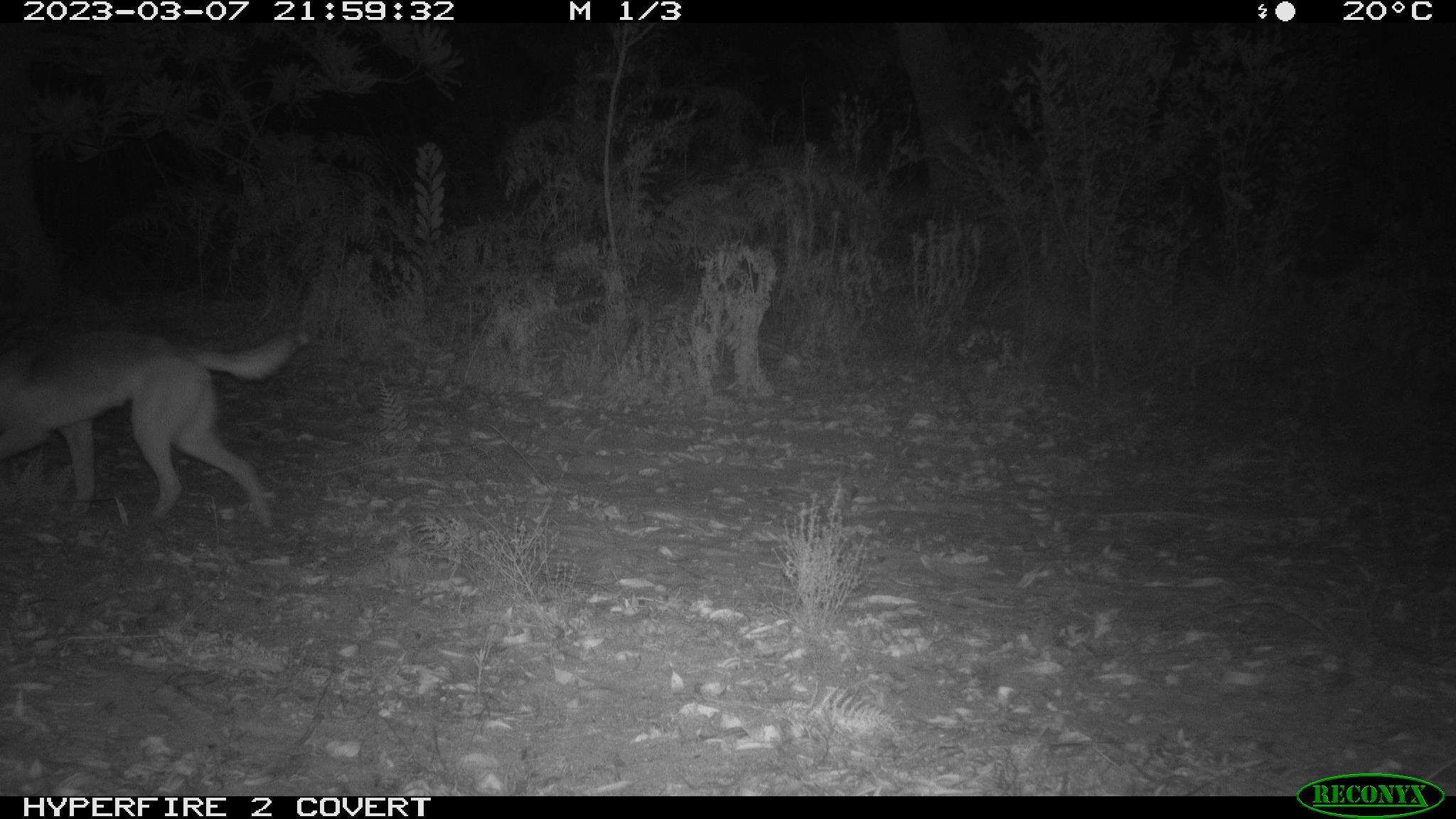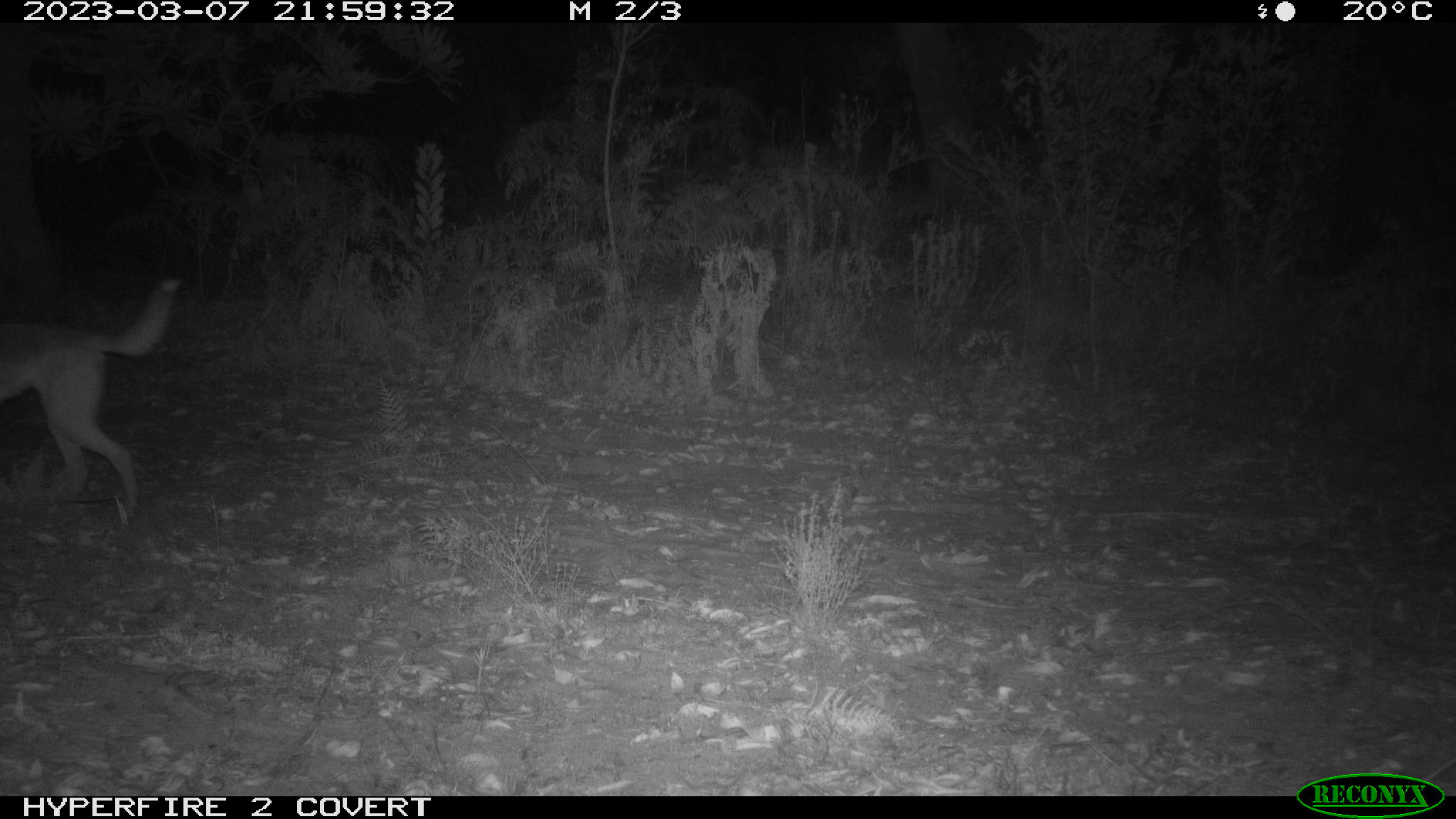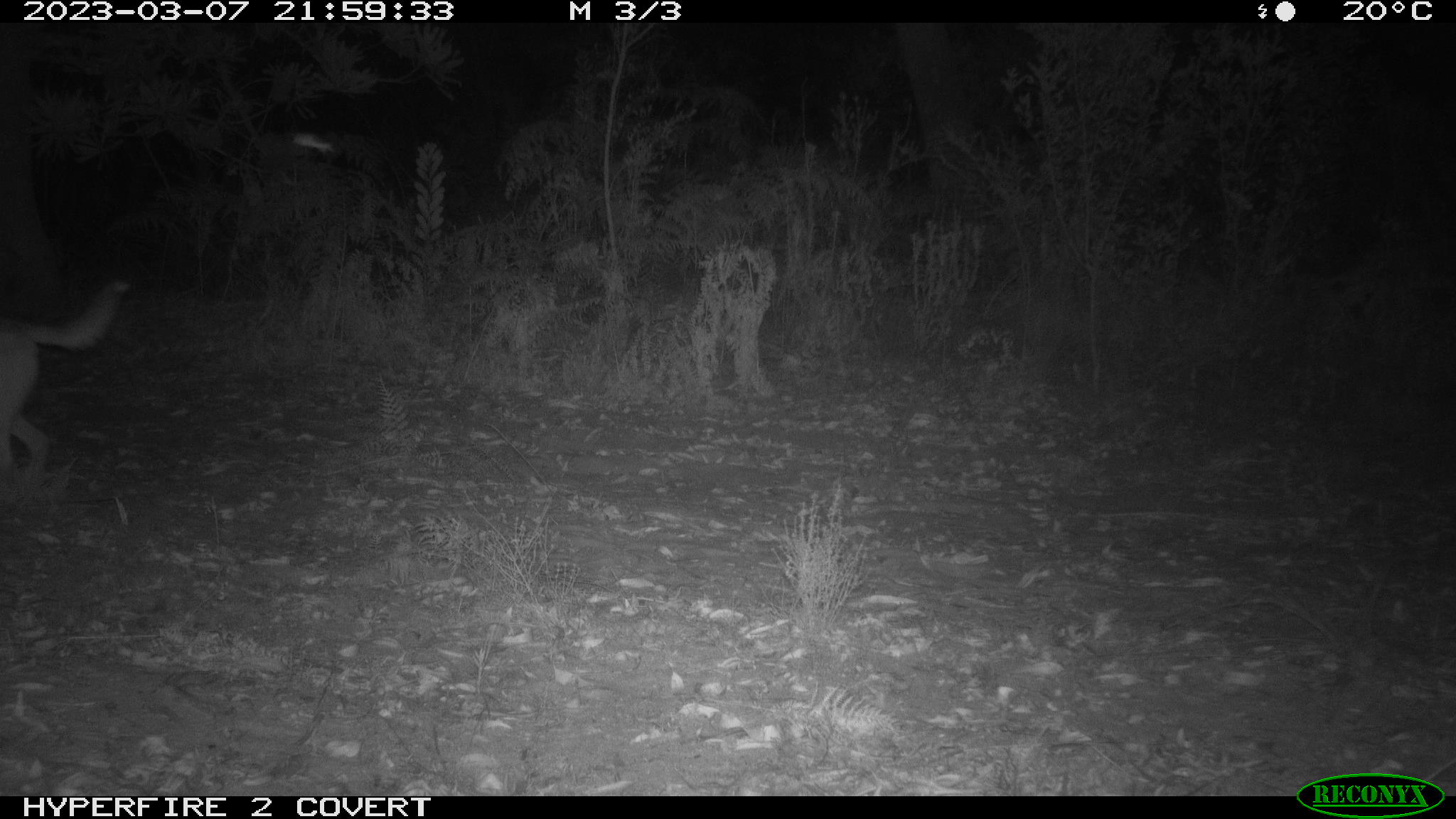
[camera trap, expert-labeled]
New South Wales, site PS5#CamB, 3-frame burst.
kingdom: Animalia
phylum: Chordata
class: Mammalia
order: Carnivora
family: Canidae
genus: Canis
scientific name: Canis familiaris dingo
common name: dingo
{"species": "dingo (Canis familiaris dingo)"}